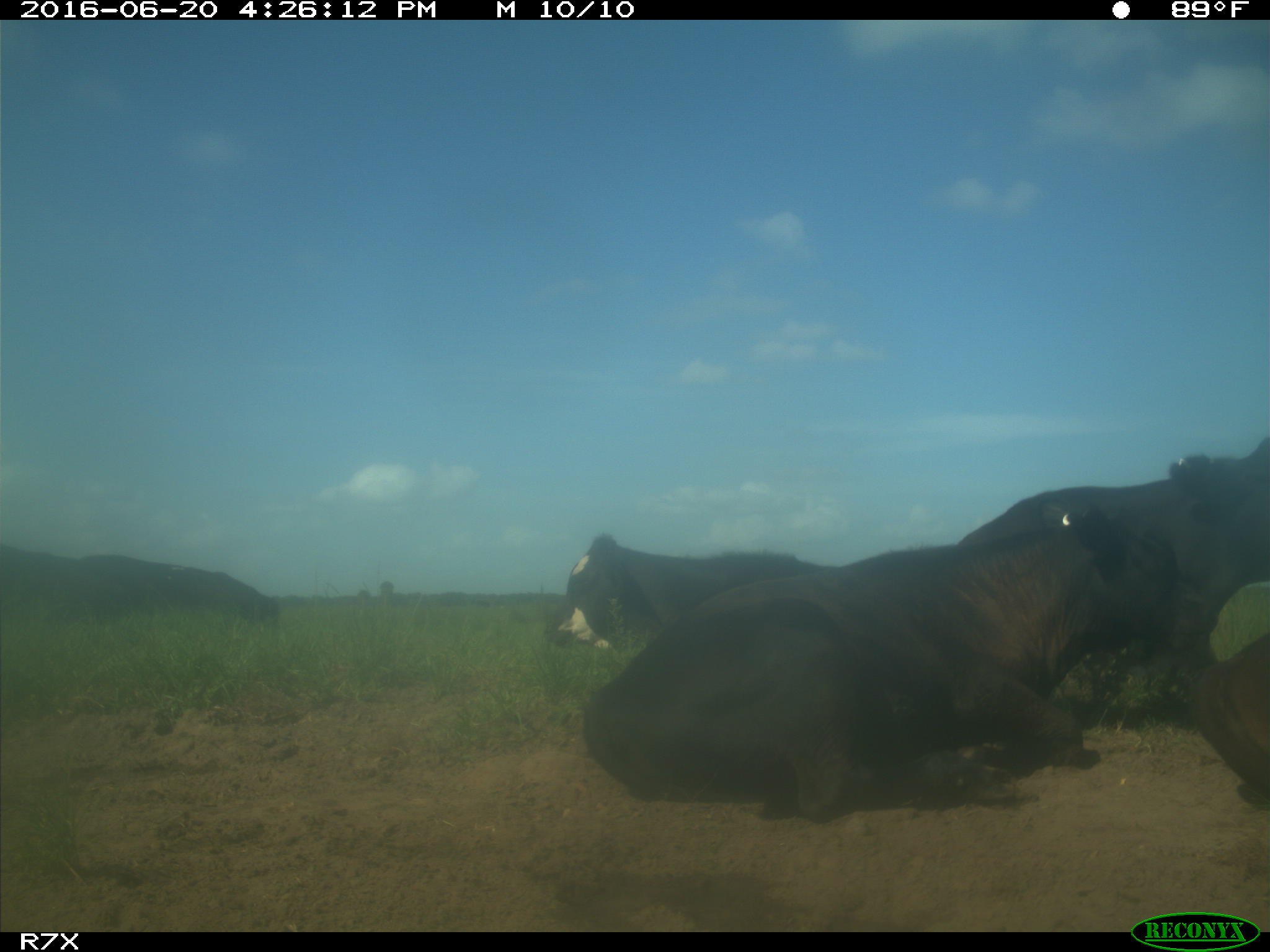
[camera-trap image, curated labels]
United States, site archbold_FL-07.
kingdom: Animalia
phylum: Chordata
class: Mammalia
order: Artiodactyla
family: Bovidae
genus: Bos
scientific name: Bos taurus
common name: domestic cow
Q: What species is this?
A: Bos taurus (domestic cow).